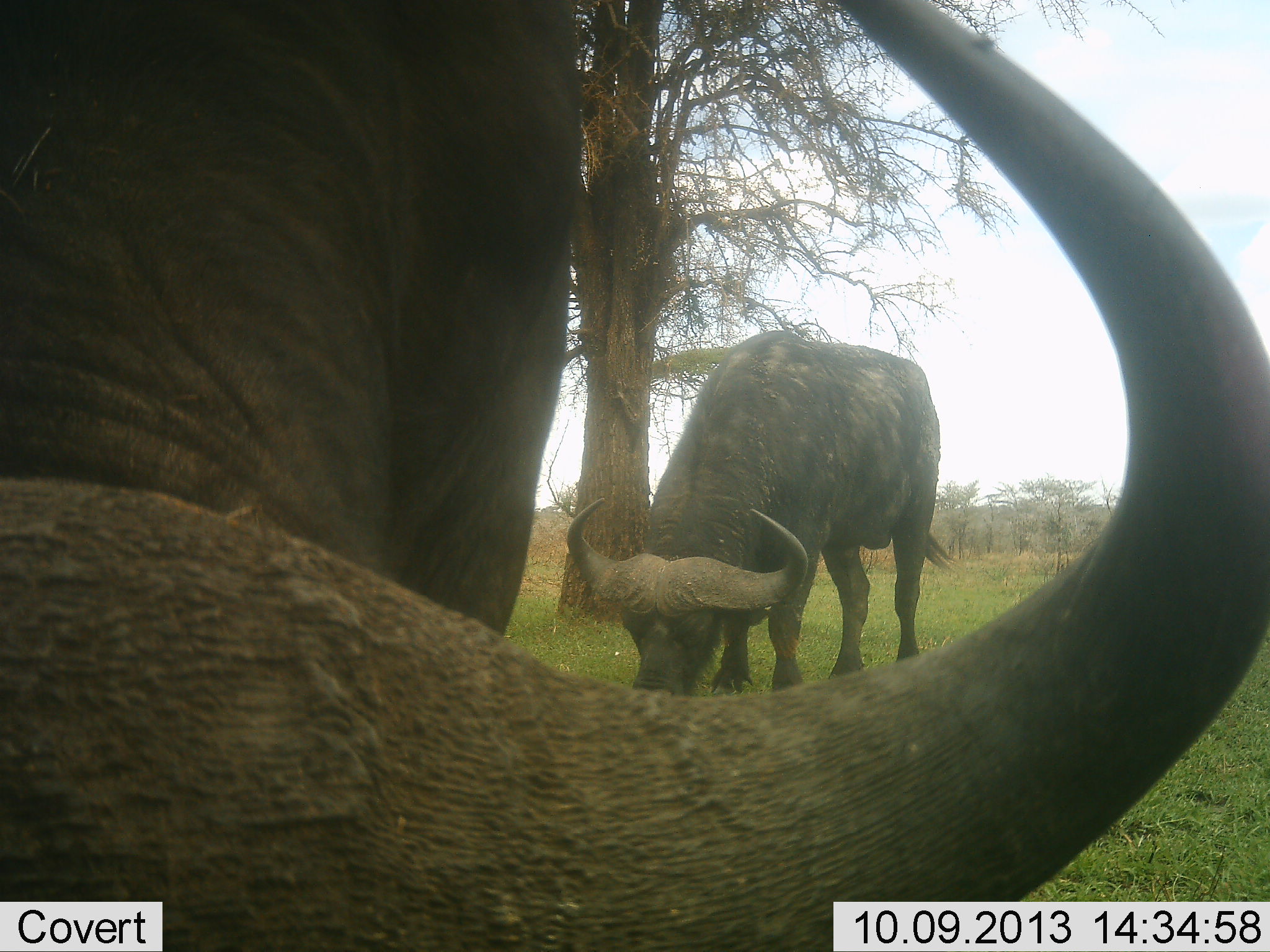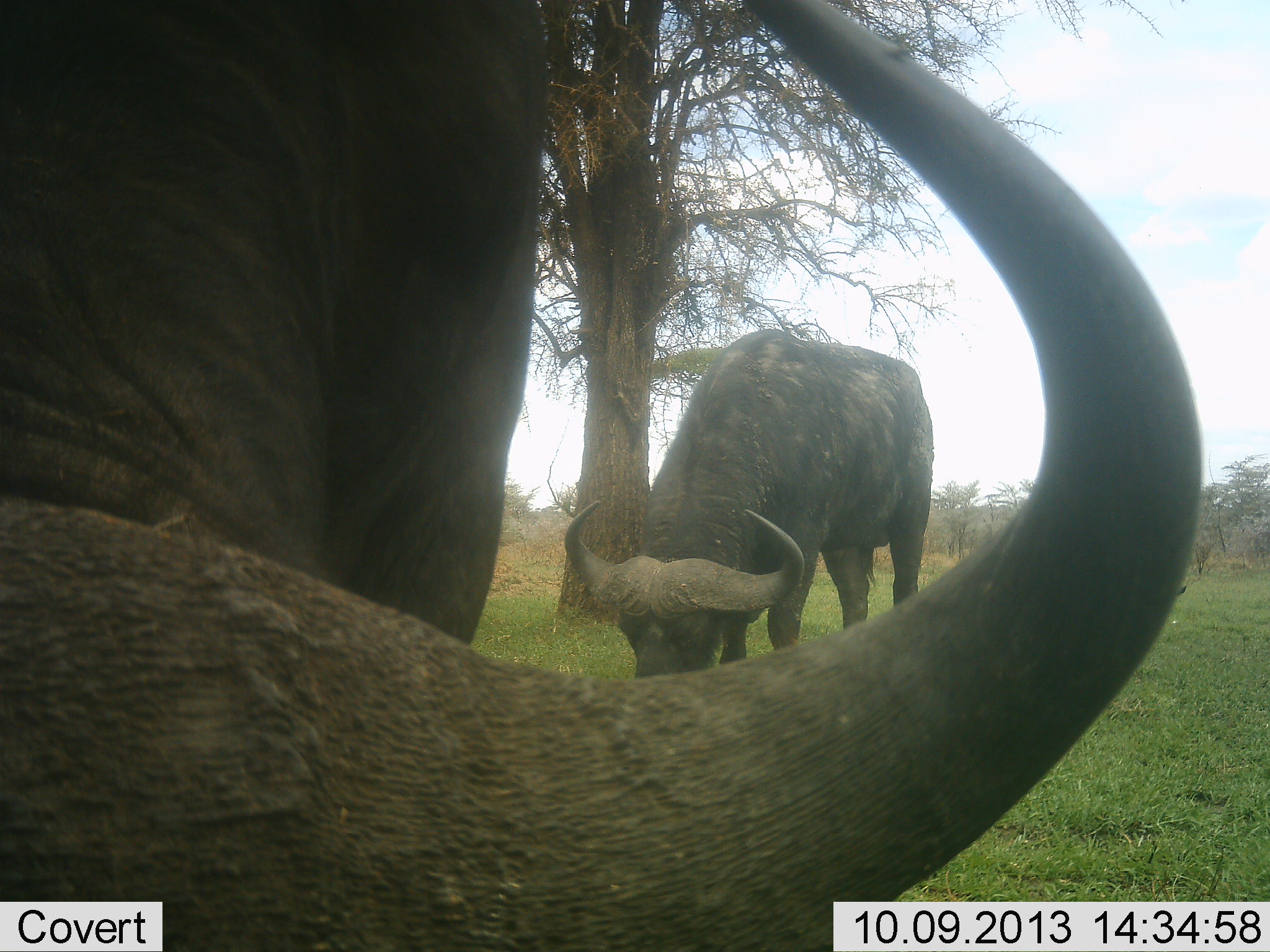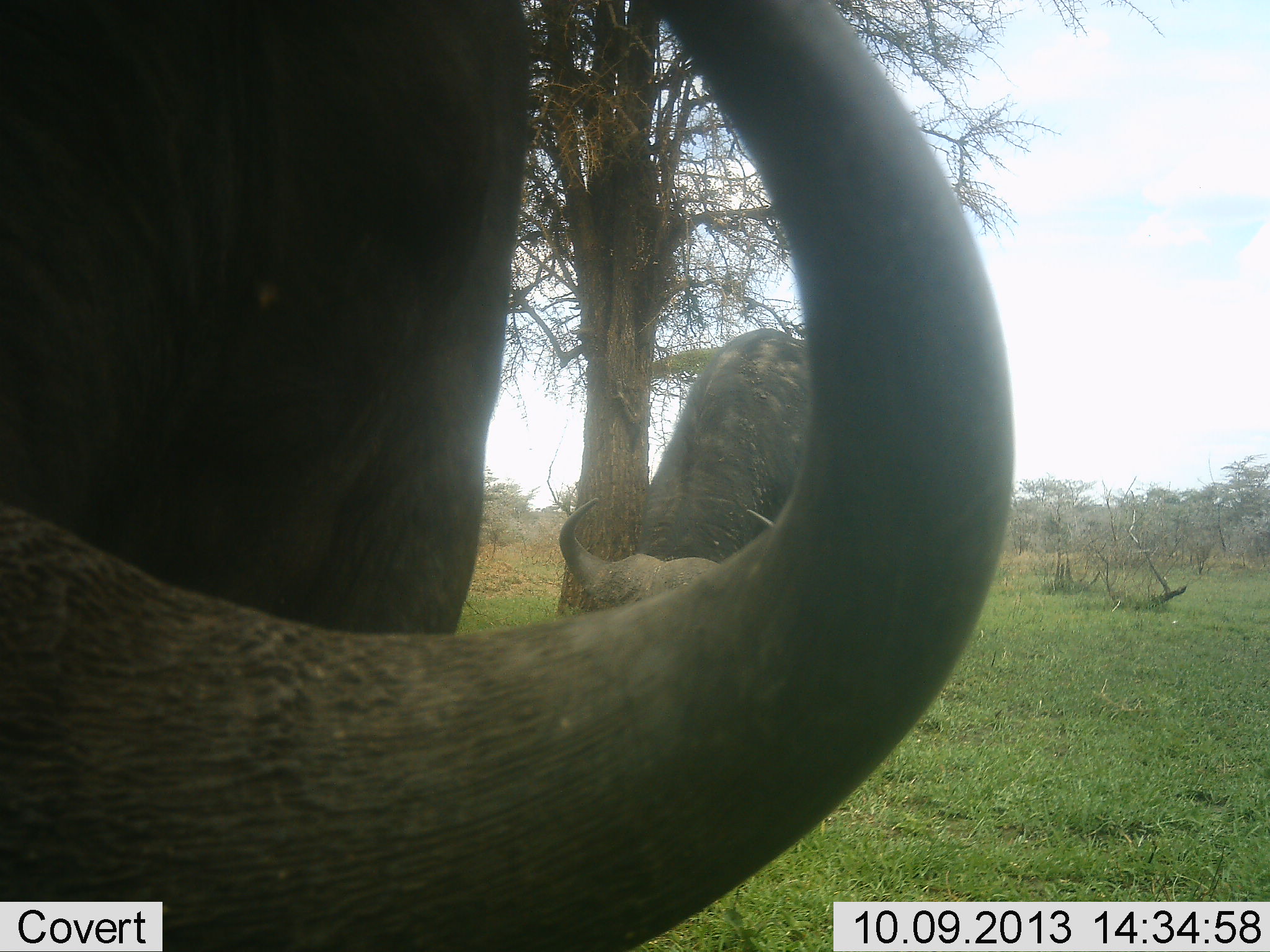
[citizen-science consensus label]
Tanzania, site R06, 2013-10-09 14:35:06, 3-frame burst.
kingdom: Animalia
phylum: Chordata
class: Mammalia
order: Artiodactyla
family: Bovidae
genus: Syncerus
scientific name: Syncerus caffer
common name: cape buffalo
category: buffalo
Buffalo (cape buffalo) (Syncerus caffer), count 2. Behavior (volunteer vote fractions): standing 40%, resting 0%, moving 0%, interacting 0%. Young present (vote fraction): 0%. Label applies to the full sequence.